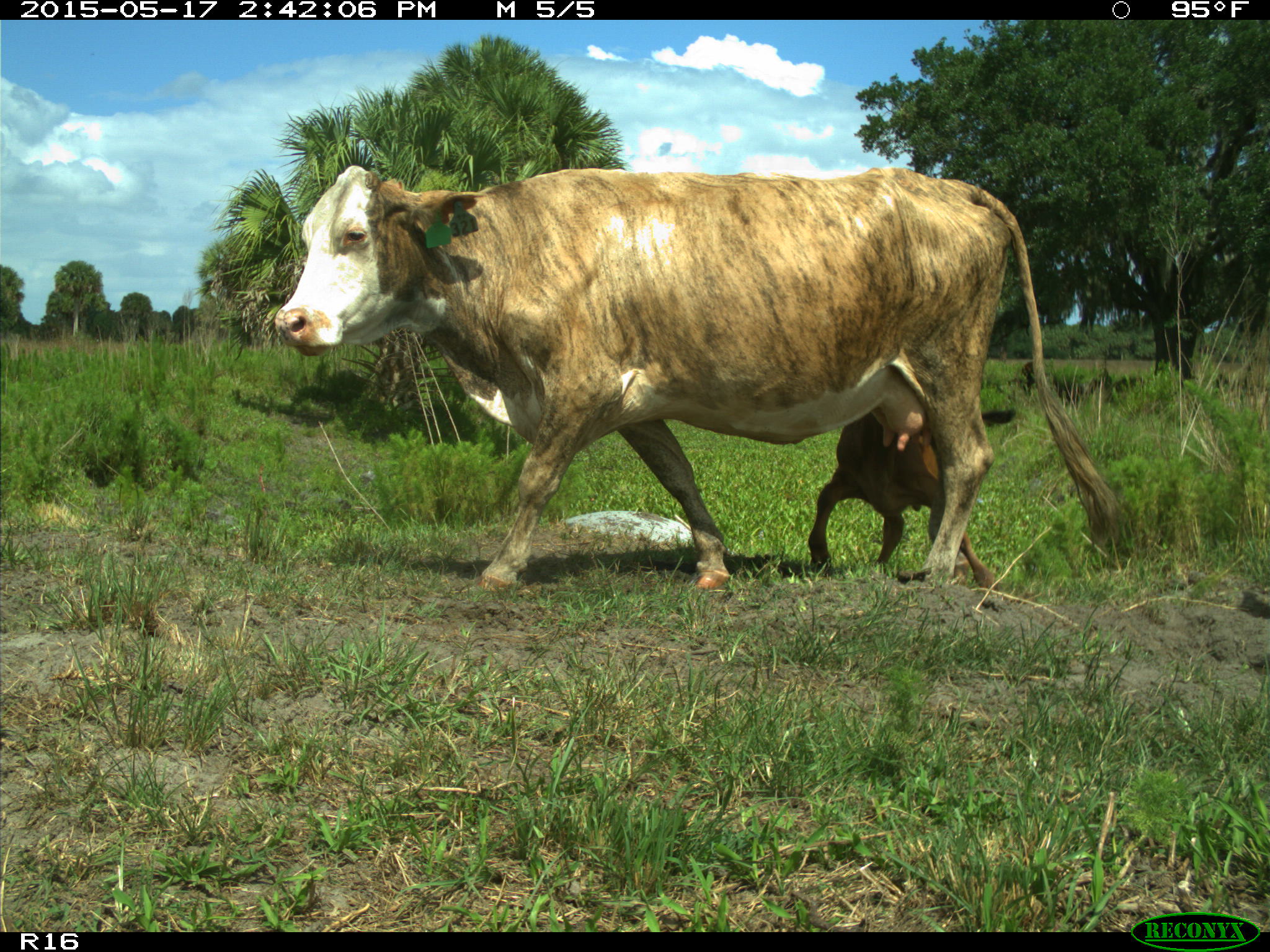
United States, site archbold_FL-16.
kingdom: Animalia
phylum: Chordata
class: Mammalia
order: Artiodactyla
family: Bovidae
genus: Bos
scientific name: Bos taurus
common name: domestic cow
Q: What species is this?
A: Bos taurus (domestic cow).